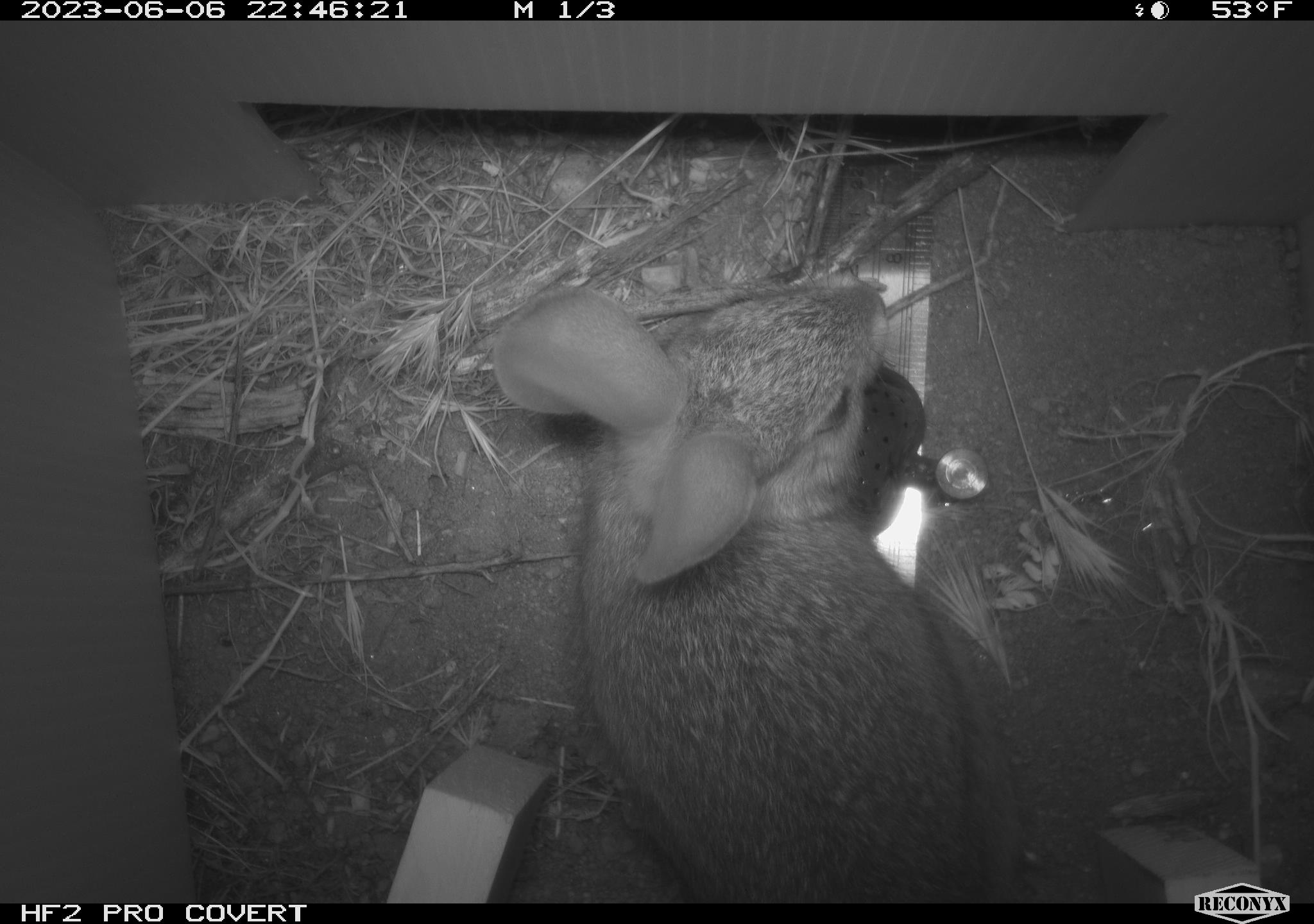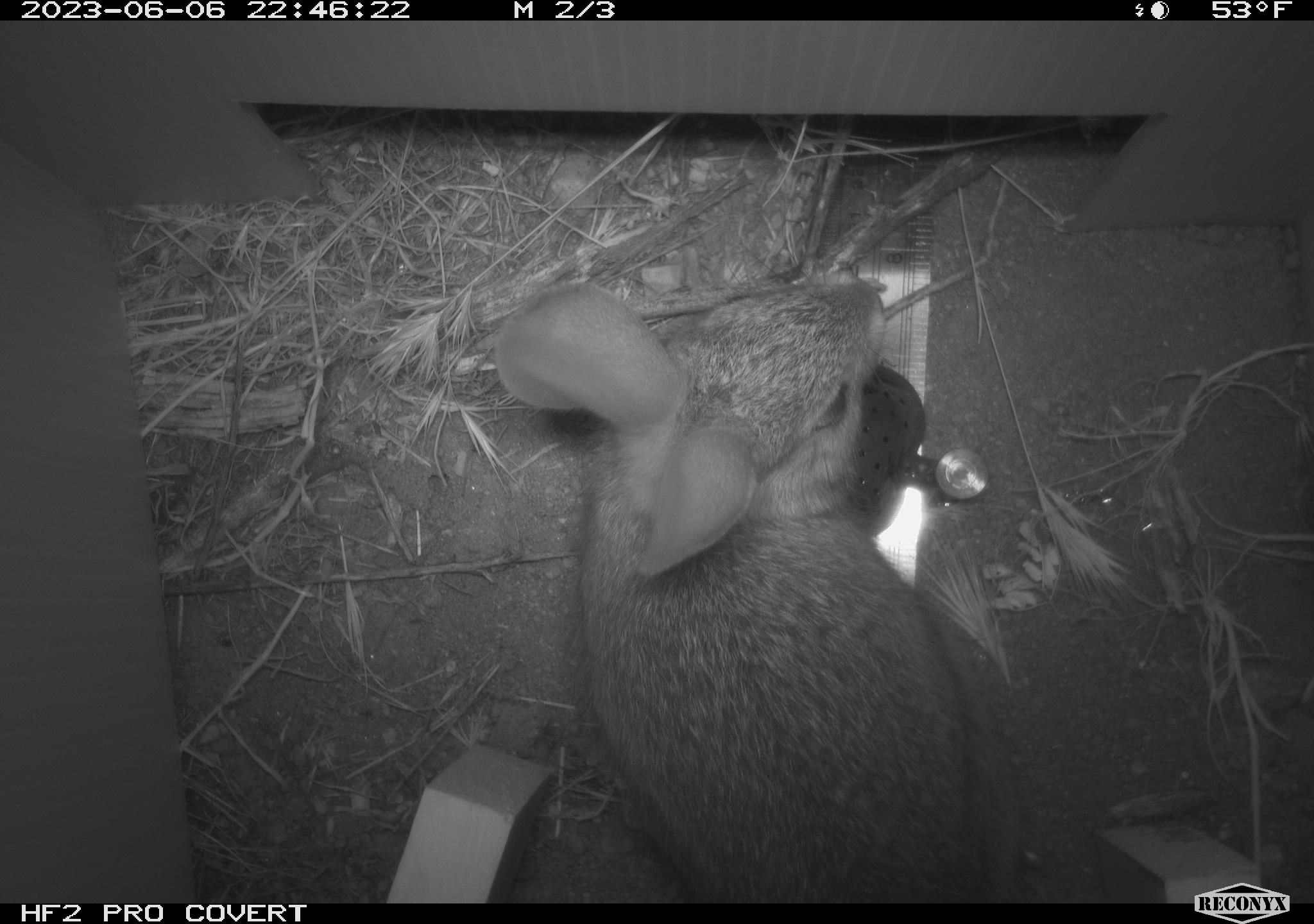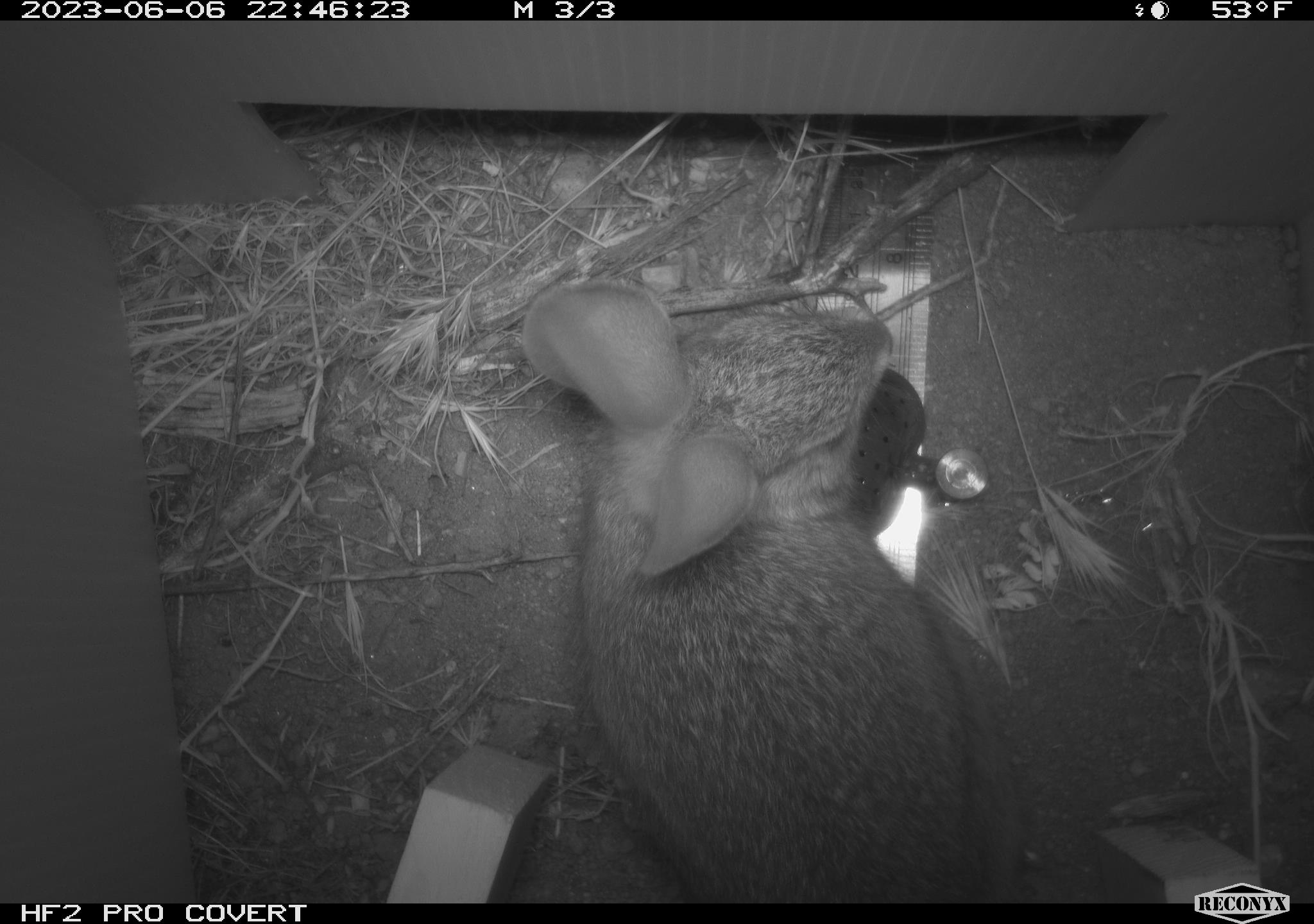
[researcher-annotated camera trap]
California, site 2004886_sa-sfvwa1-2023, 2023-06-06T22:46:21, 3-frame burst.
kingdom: Animalia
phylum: Chordata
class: Mammalia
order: Lagomorpha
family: Leporidae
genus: Sylvilagus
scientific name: Sylvilagus bachmani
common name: brush rabbit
Brush rabbit (Sylvilagus bachmani).